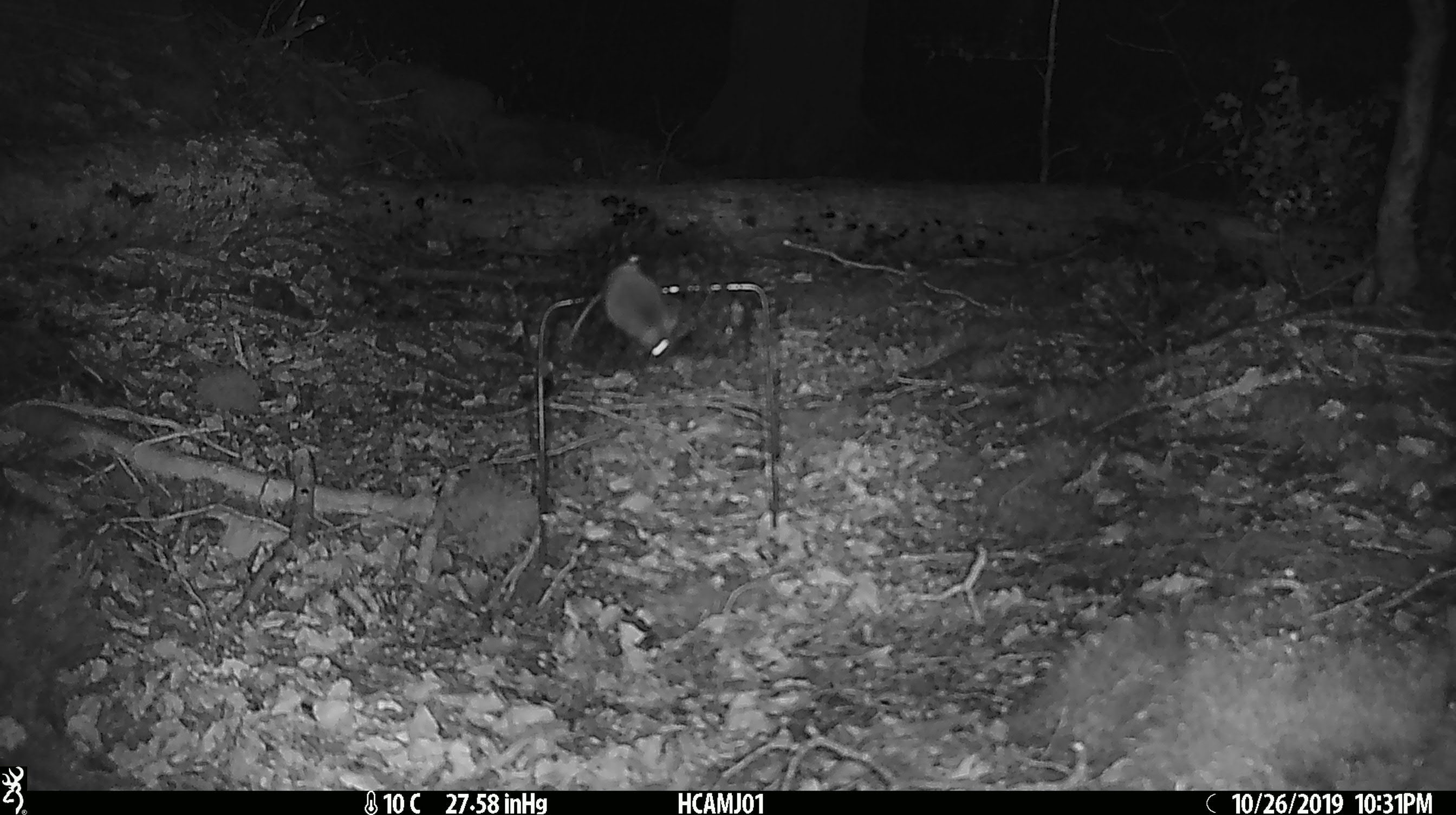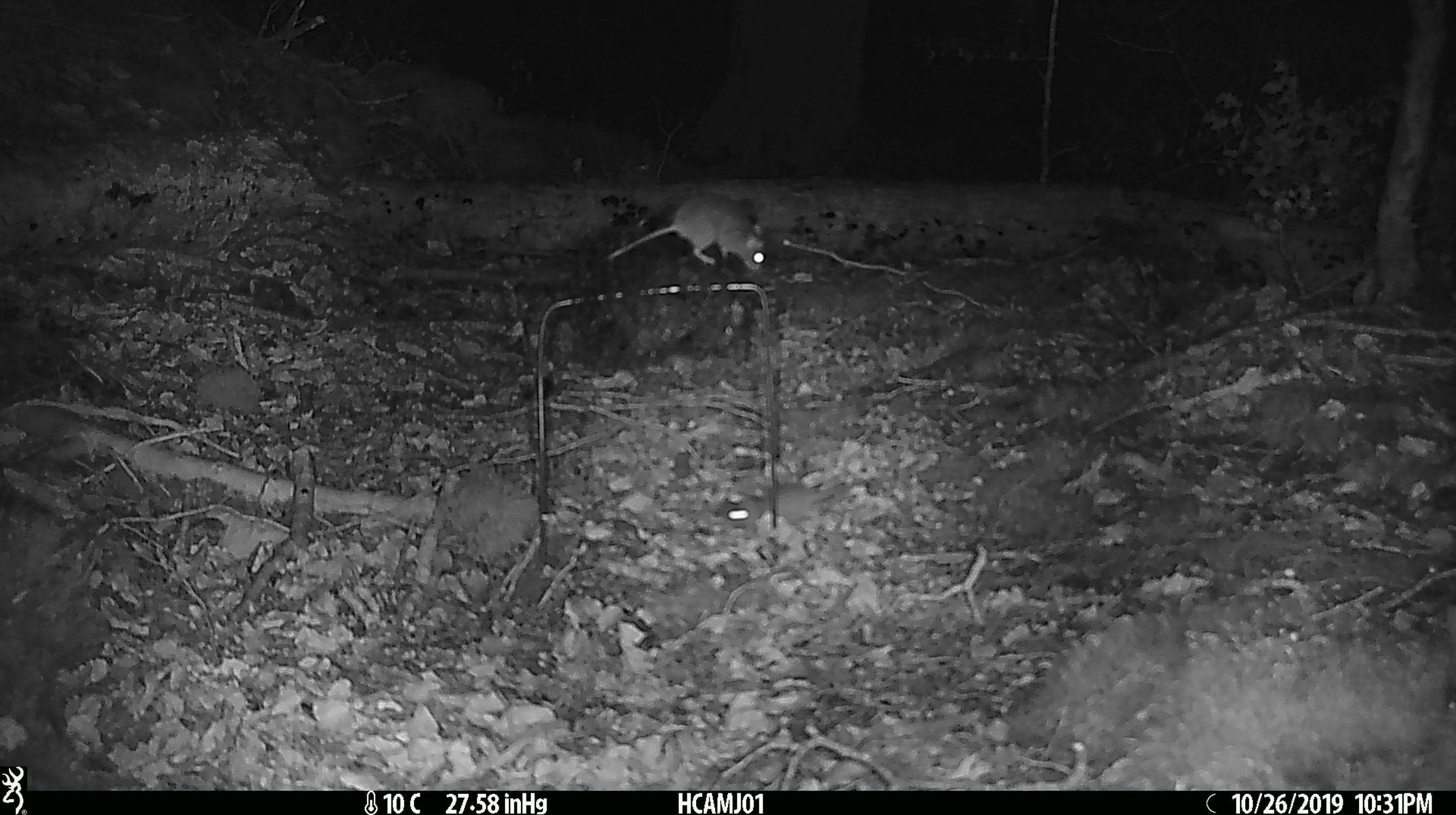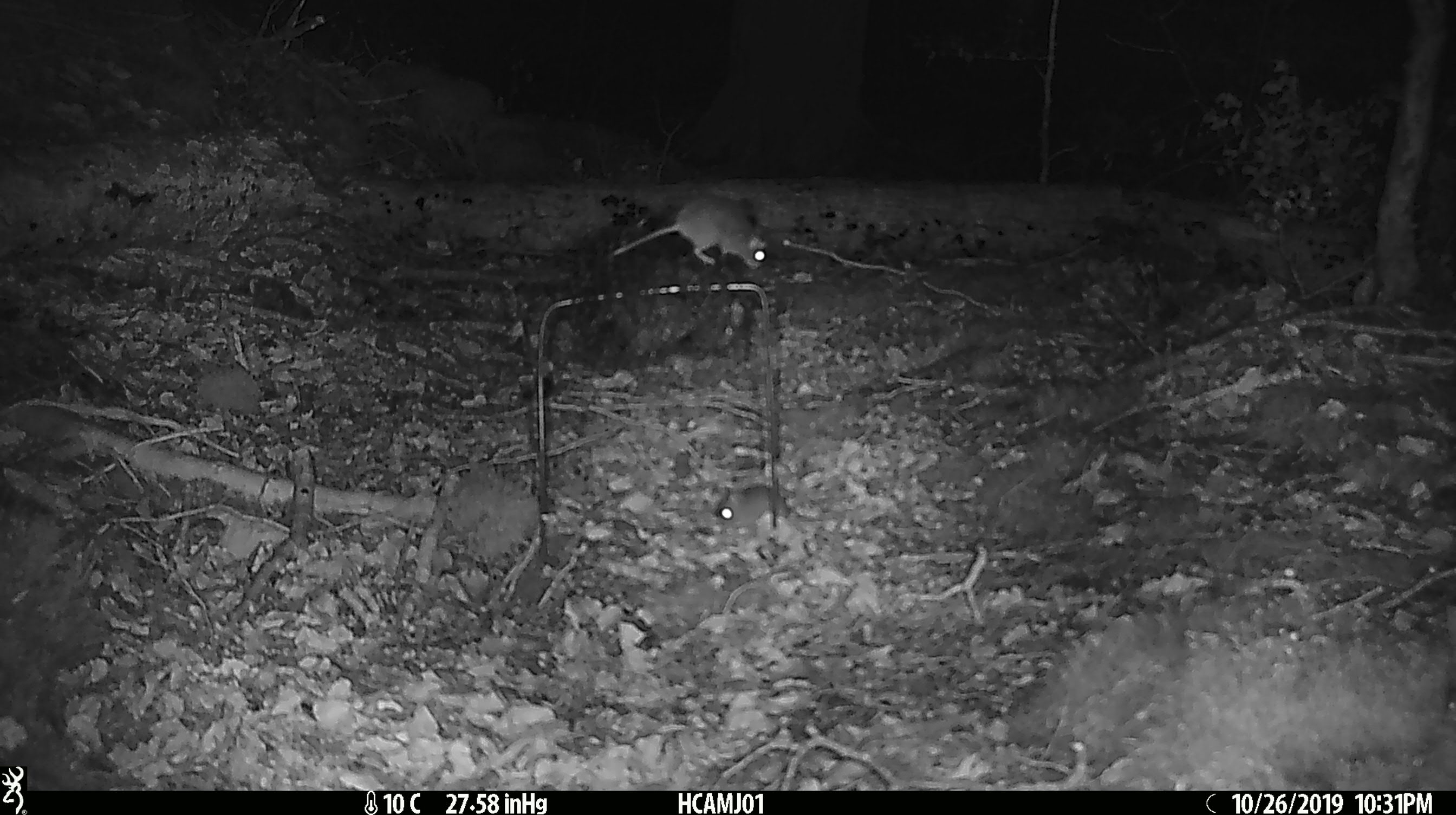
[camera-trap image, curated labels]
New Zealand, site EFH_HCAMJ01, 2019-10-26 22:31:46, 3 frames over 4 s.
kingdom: Animalia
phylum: Chordata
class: Mammalia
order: Rodentia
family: Muridae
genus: Mus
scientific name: Mus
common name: mouse